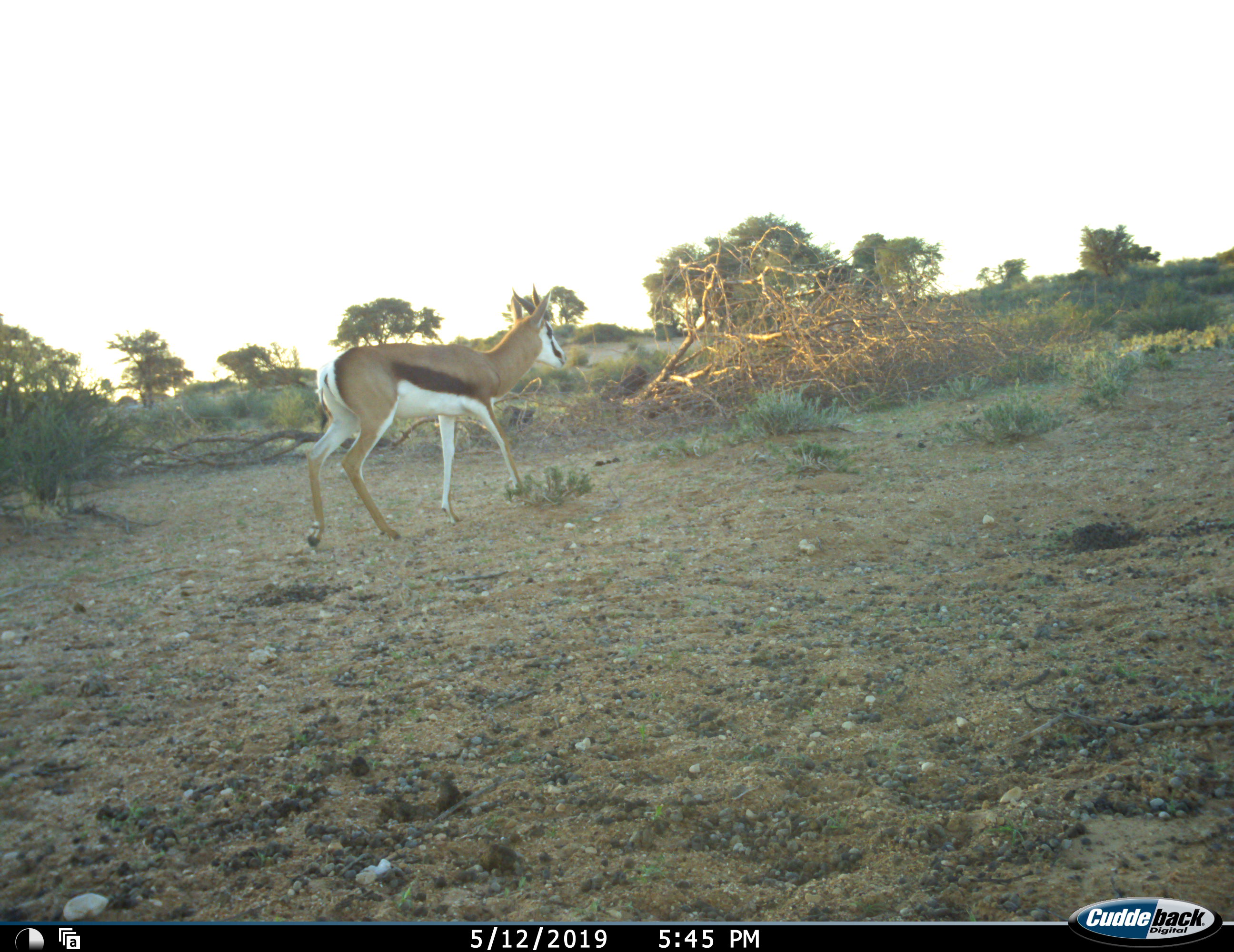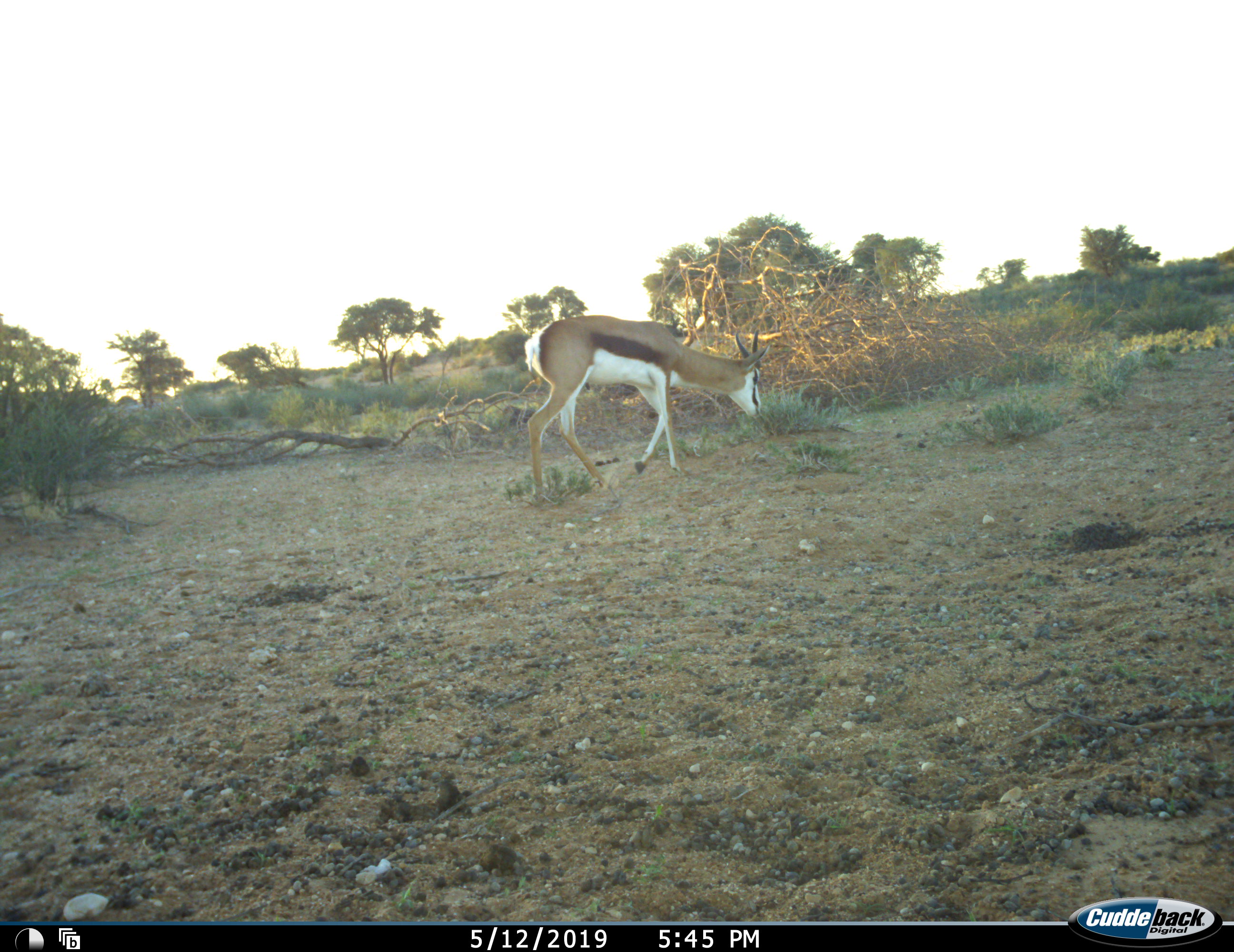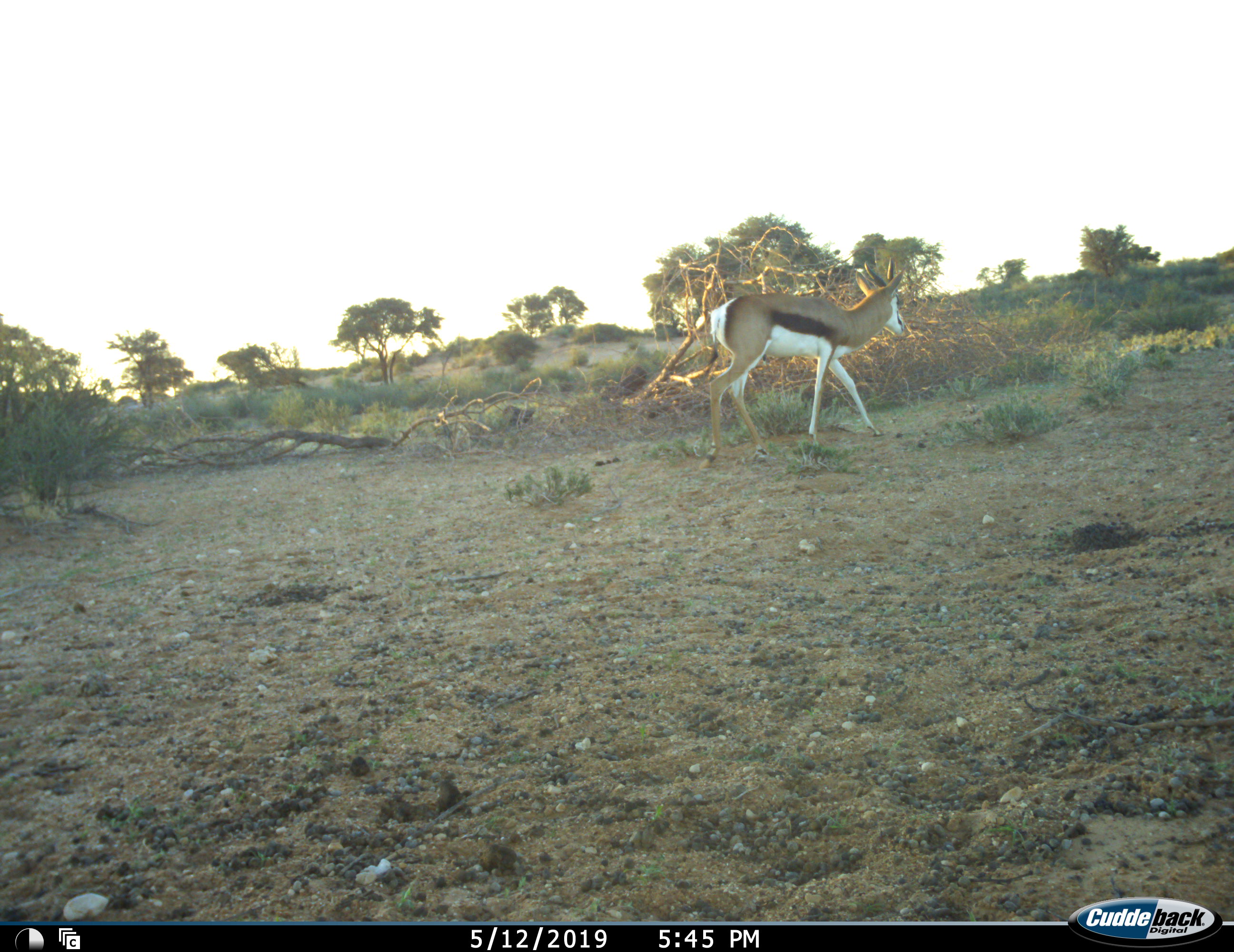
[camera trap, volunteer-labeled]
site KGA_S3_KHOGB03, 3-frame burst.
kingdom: Animalia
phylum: Chordata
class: Mammalia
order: Artiodactyla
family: Bovidae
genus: Antidorcas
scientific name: Antidorcas marsupialis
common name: springbok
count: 1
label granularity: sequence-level